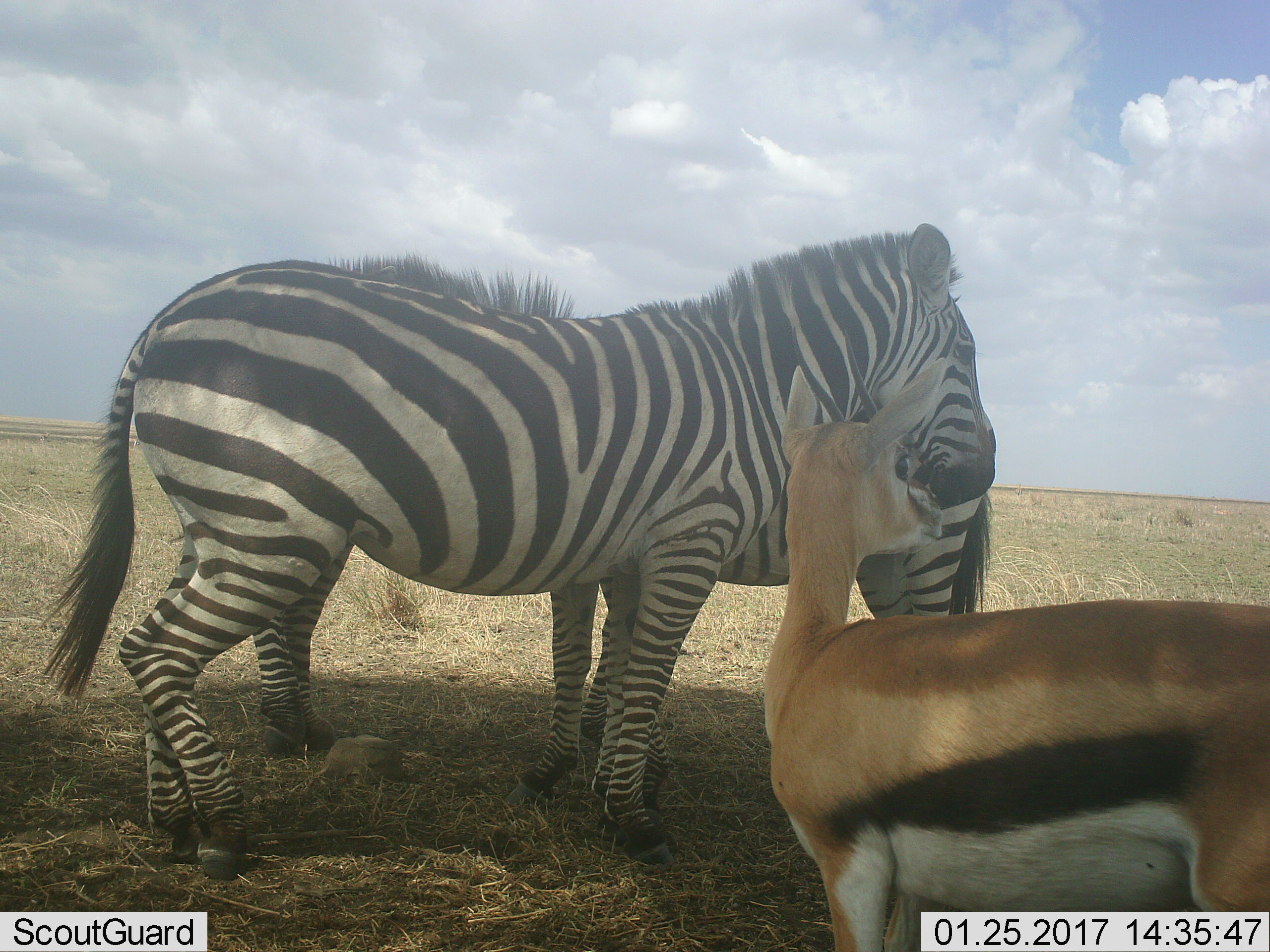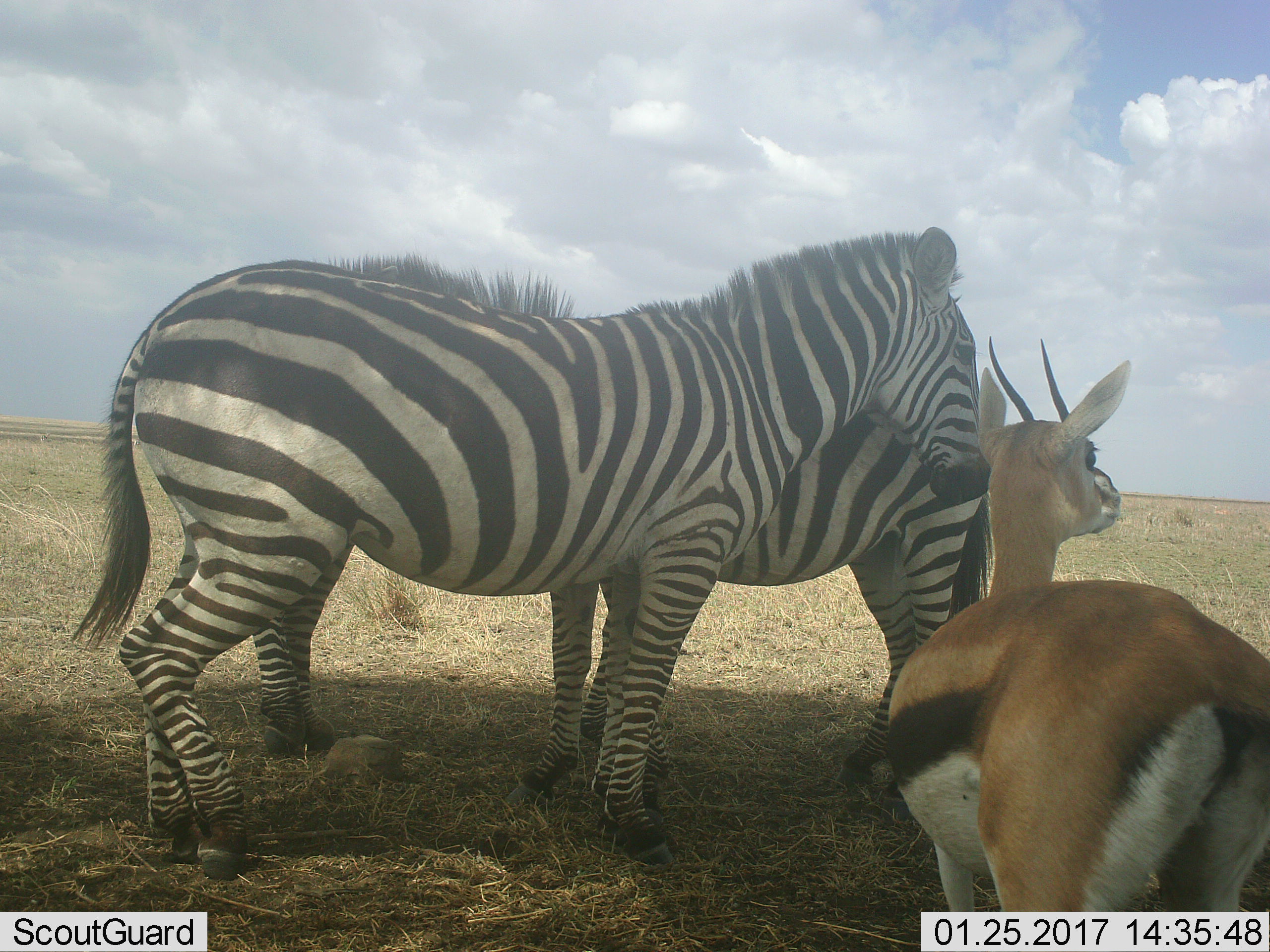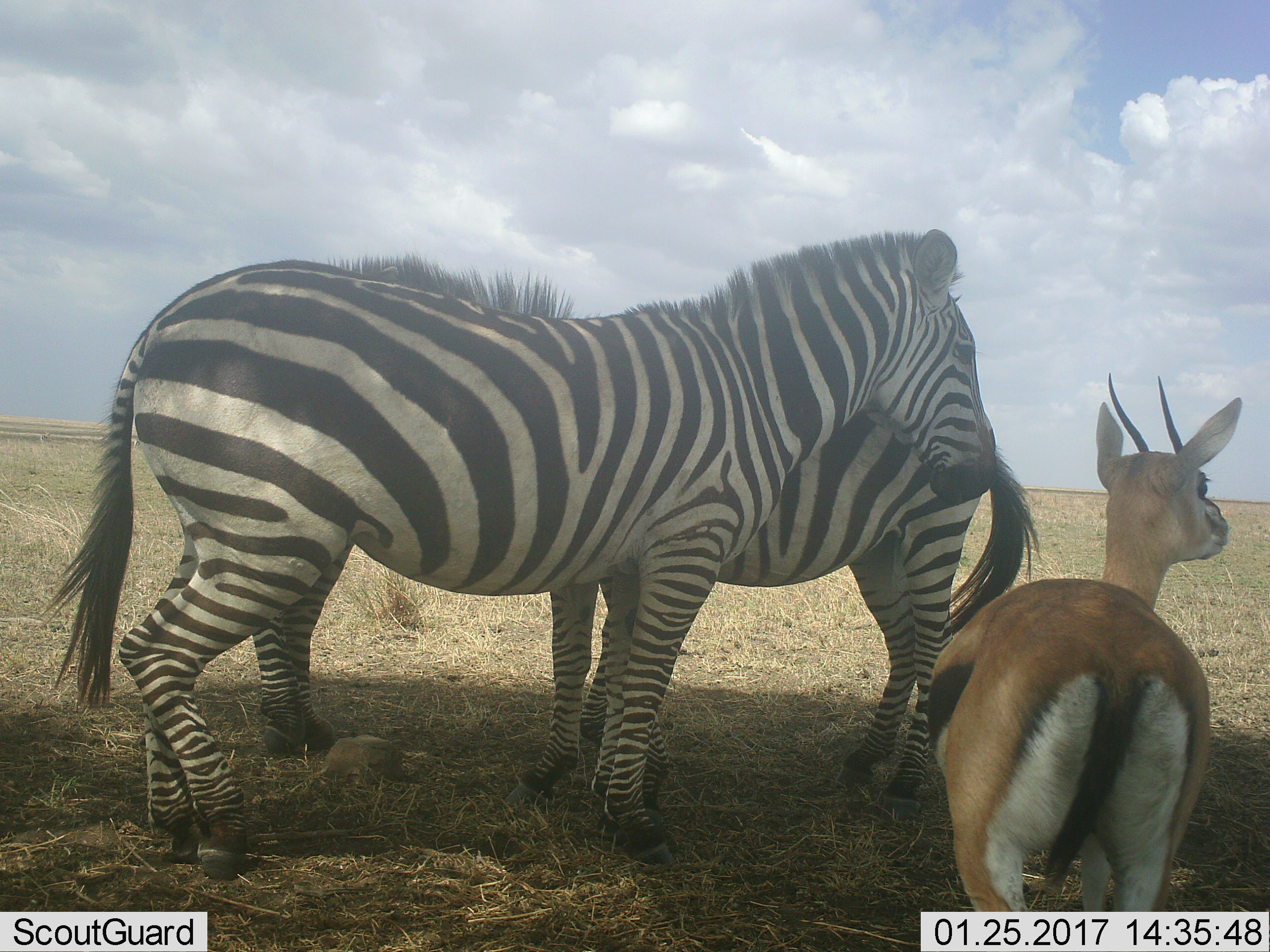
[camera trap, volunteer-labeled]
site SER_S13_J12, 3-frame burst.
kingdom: Animalia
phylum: Chordata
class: Mammalia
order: Artiodactyla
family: Bovidae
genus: Eudorcas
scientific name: Eudorcas thomsonii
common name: thomson's gazelle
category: gazellethomsons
Gazellethomsons (thomson's gazelle) (Eudorcas thomsonii), count 1. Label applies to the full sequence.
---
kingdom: Animalia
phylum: Chordata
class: Mammalia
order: Perissodactyla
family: Equidae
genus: Equus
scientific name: Equus quagga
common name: plains zebra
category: zebraplains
Zebraplains (plains zebra) (Equus quagga), count 3. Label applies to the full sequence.